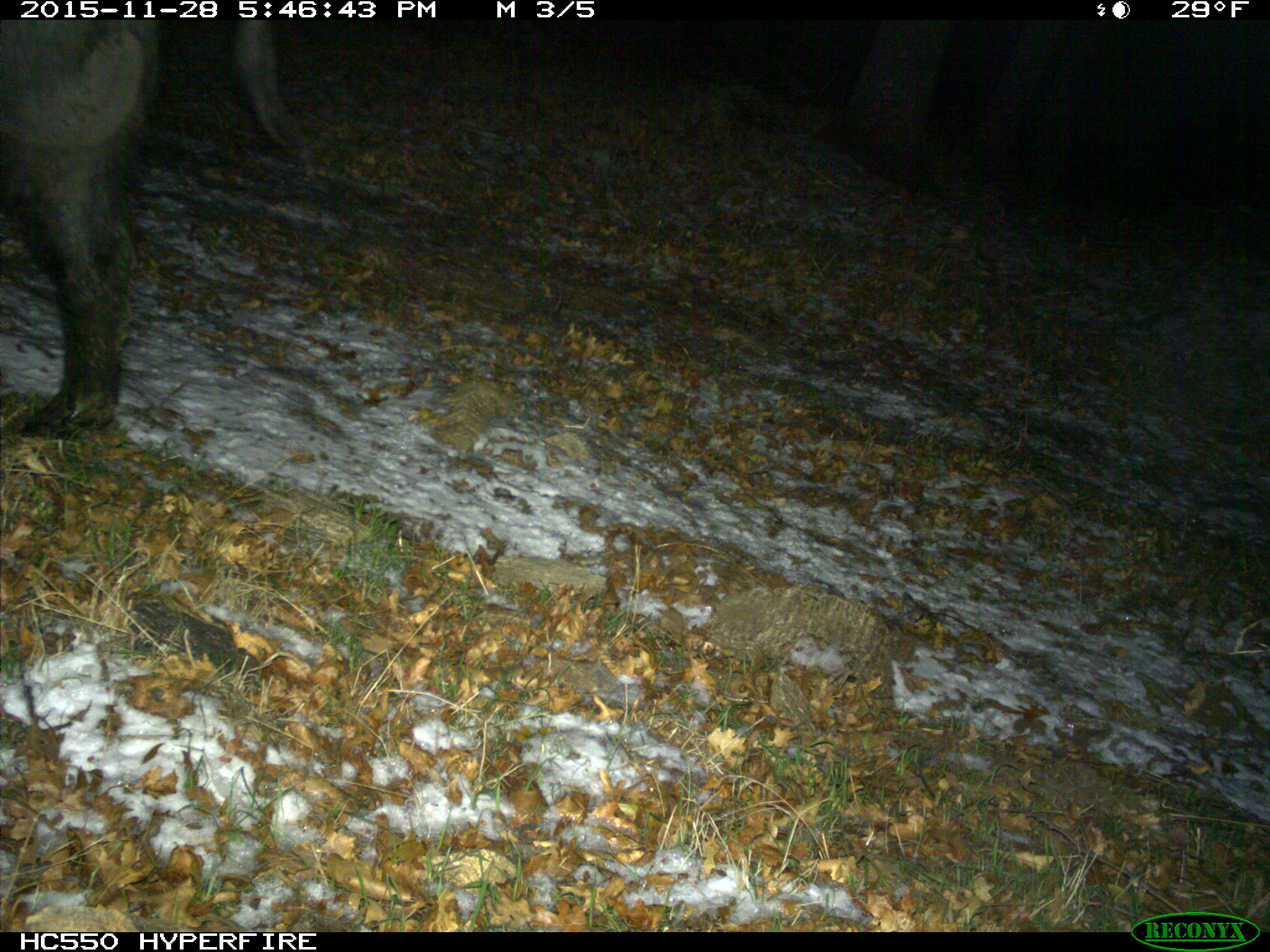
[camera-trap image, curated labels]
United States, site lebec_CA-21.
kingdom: Animalia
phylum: Chordata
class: Mammalia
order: Artiodactyla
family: Suidae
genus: Sus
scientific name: Sus scrofa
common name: wild boar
Sus scrofa (wild boar).